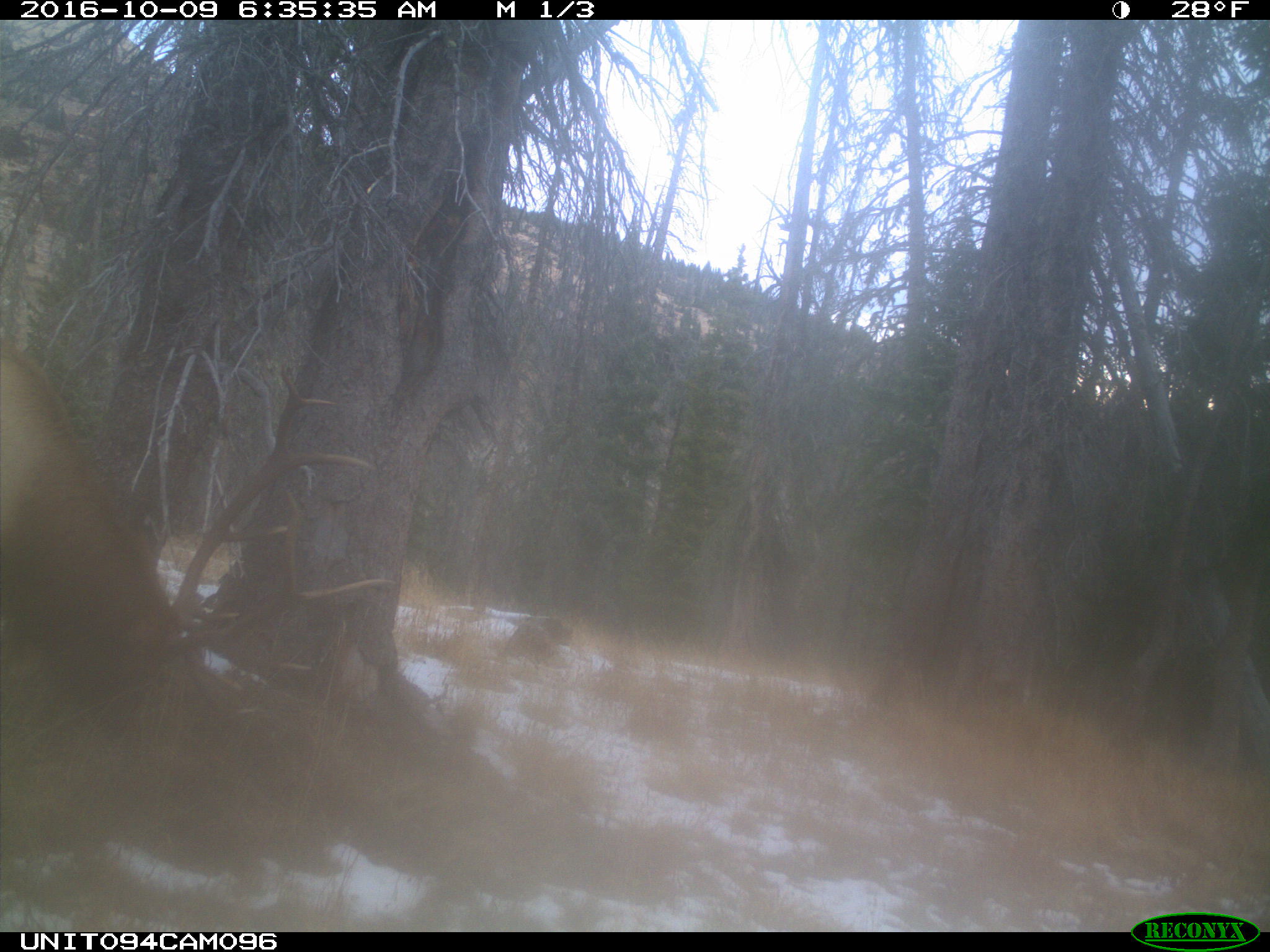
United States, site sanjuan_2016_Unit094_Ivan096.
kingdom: Animalia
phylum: Chordata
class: Mammalia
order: Artiodactyla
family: Cervidae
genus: Cervus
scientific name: Cervus elaphus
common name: red deer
Cervus elaphus (red deer).